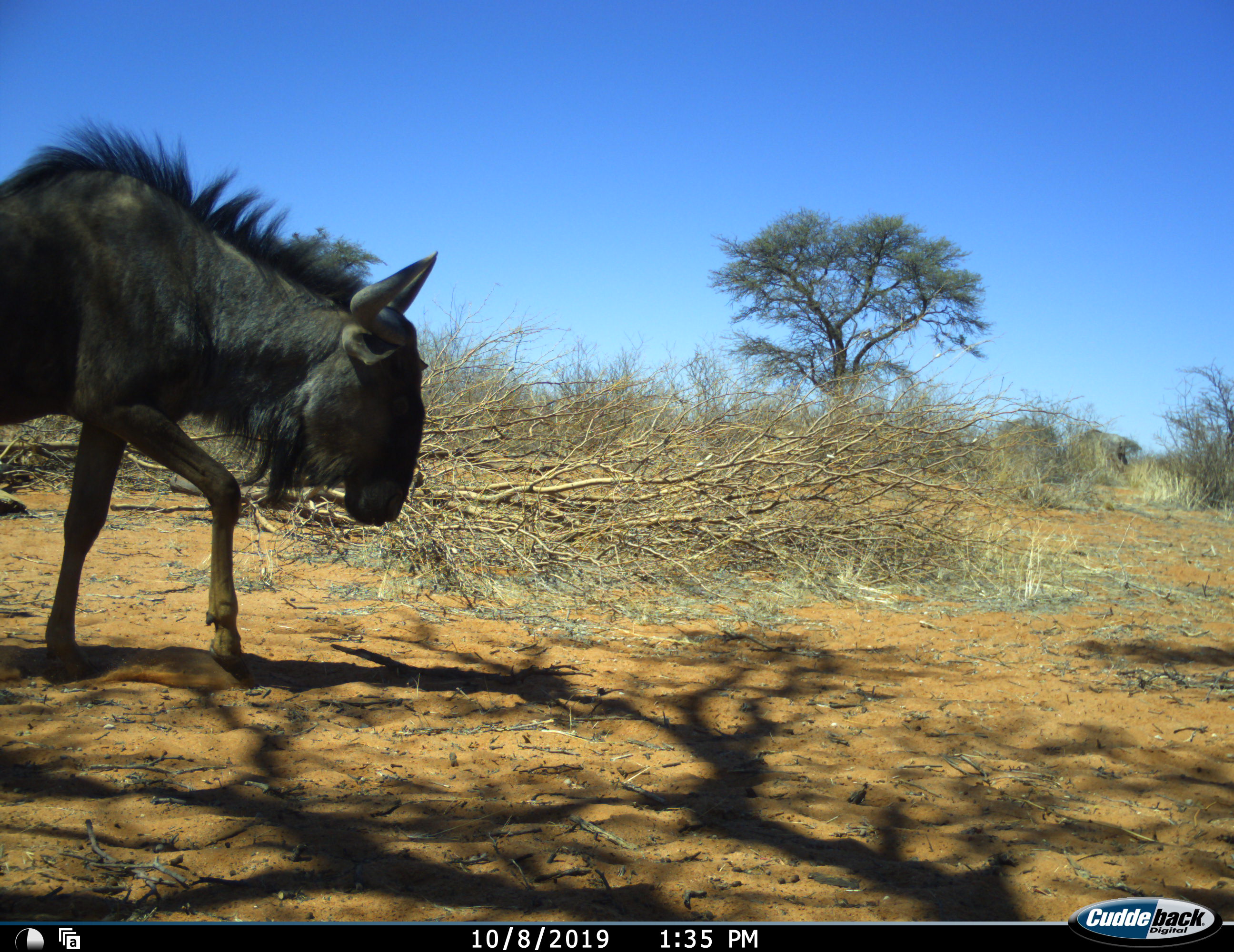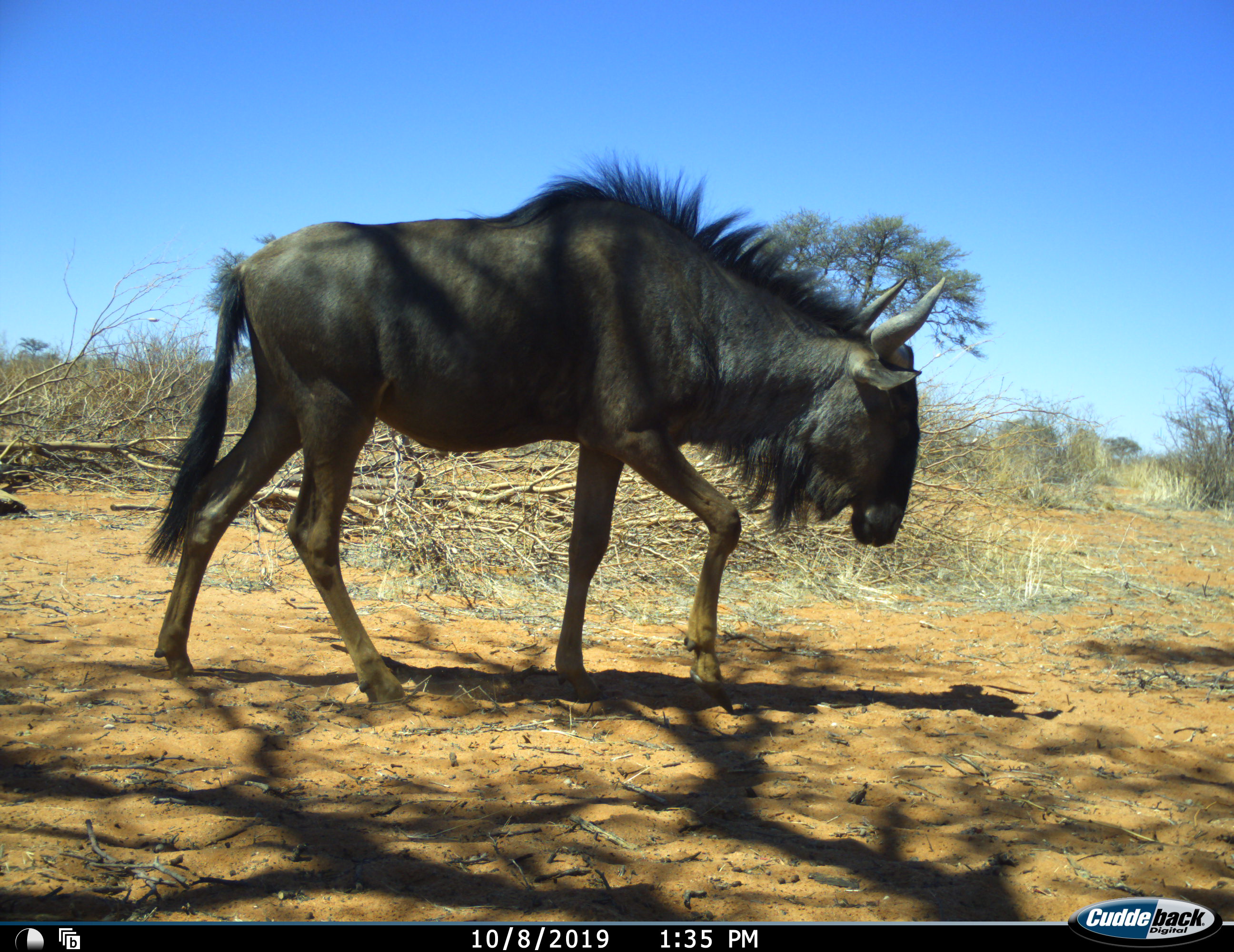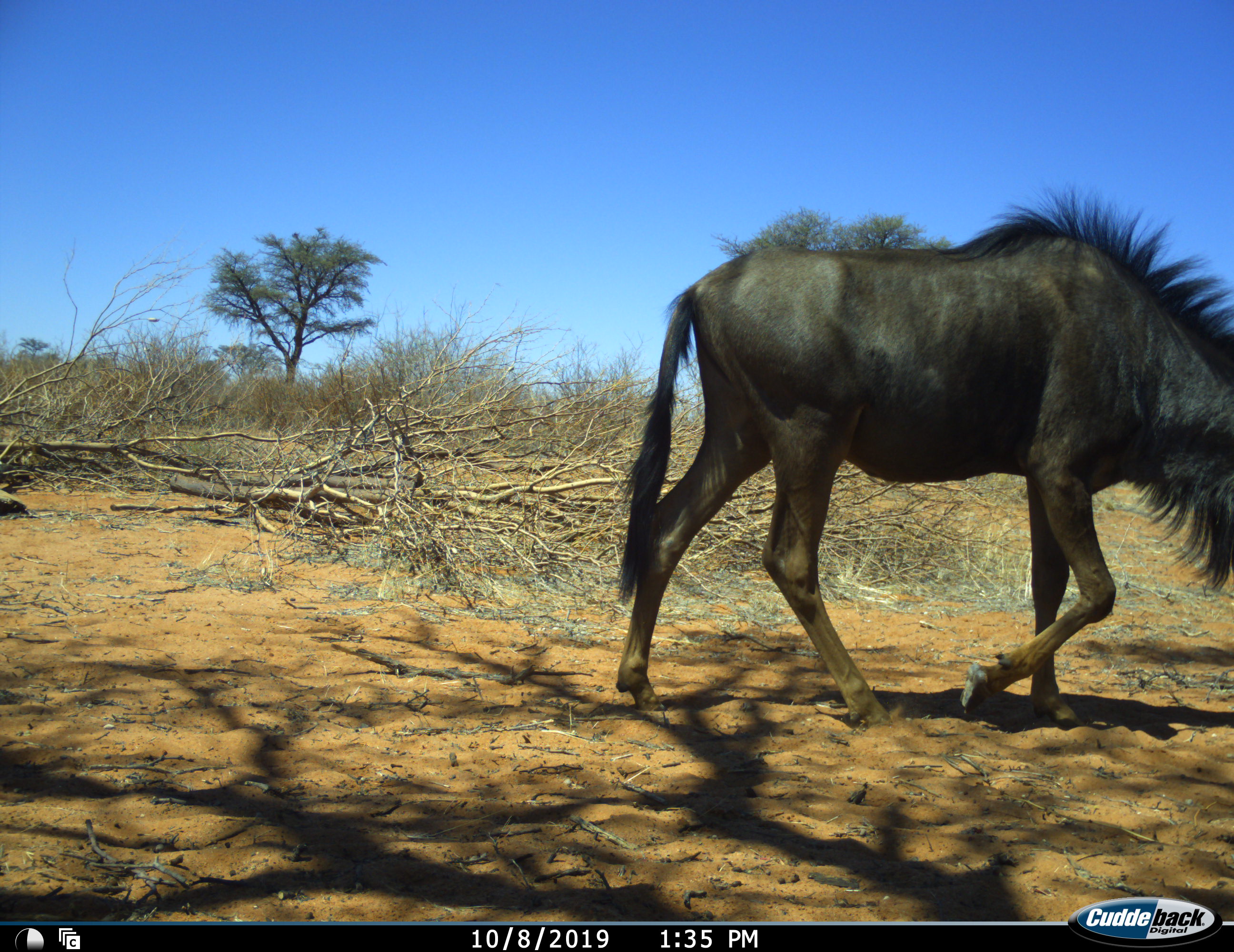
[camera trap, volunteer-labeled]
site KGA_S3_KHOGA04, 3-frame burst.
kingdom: Animalia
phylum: Chordata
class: Mammalia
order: Artiodactyla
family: Bovidae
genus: Connochaetes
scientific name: Connochaetes taurinus taurinus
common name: blue wildebeest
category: wildebeestblue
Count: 1.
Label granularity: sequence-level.